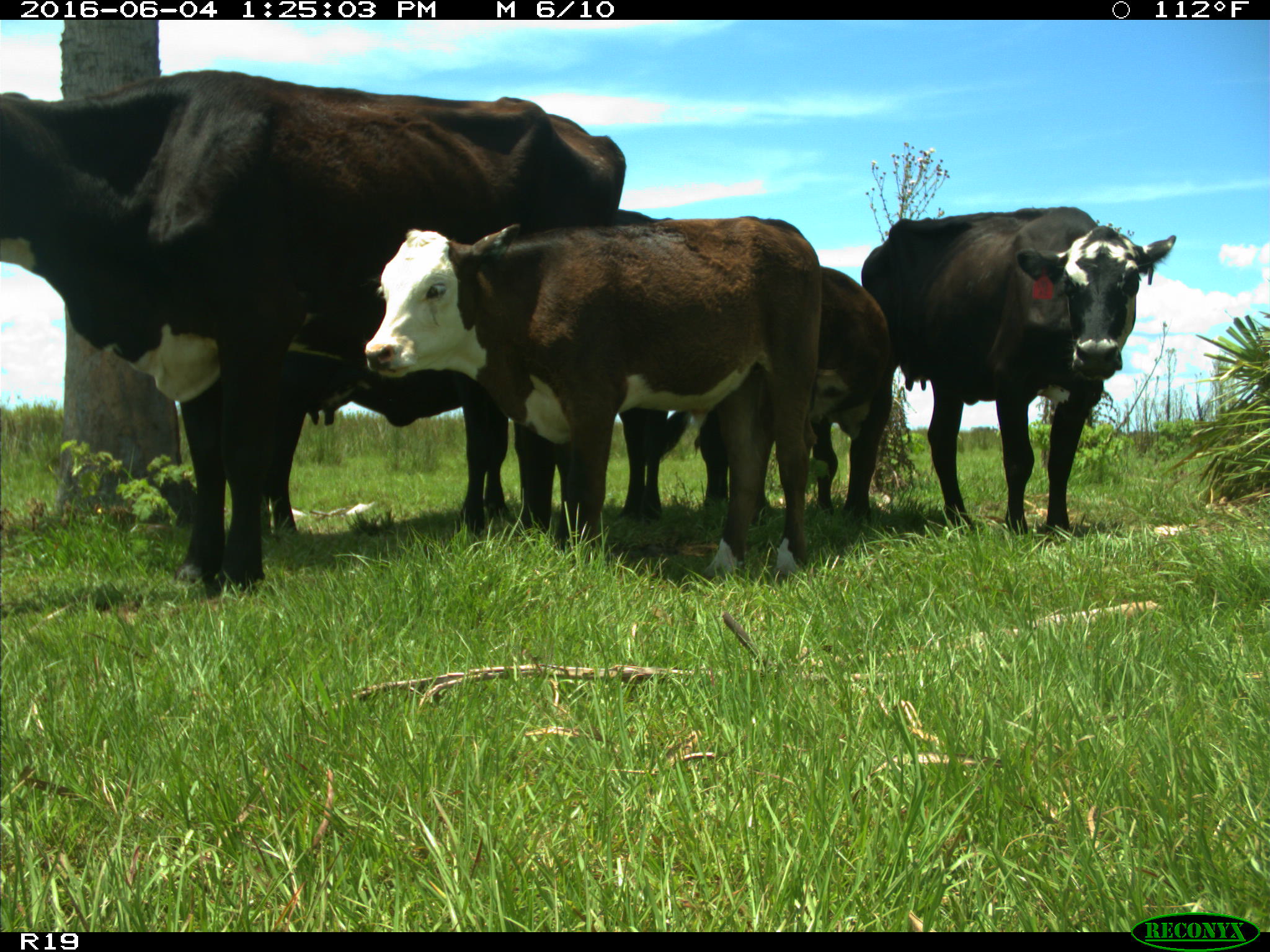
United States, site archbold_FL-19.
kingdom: Animalia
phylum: Chordata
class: Mammalia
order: Artiodactyla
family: Bovidae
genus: Bos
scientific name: Bos taurus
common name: domestic cow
Bos taurus (domestic cow).